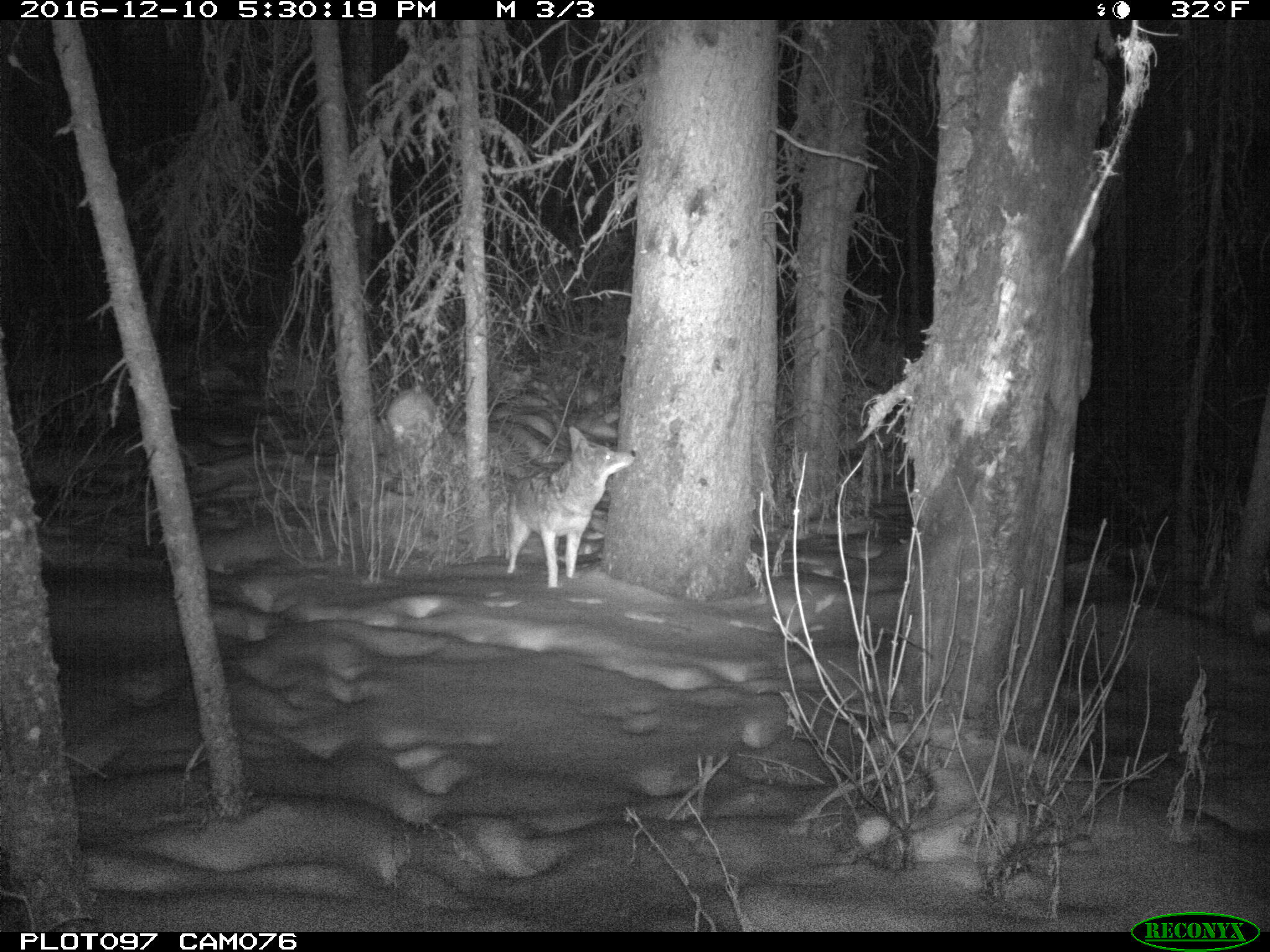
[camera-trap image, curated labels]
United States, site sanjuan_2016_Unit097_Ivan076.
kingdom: Animalia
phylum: Chordata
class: Mammalia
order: Carnivora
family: Canidae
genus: Canis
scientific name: Canis latrans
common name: coyote